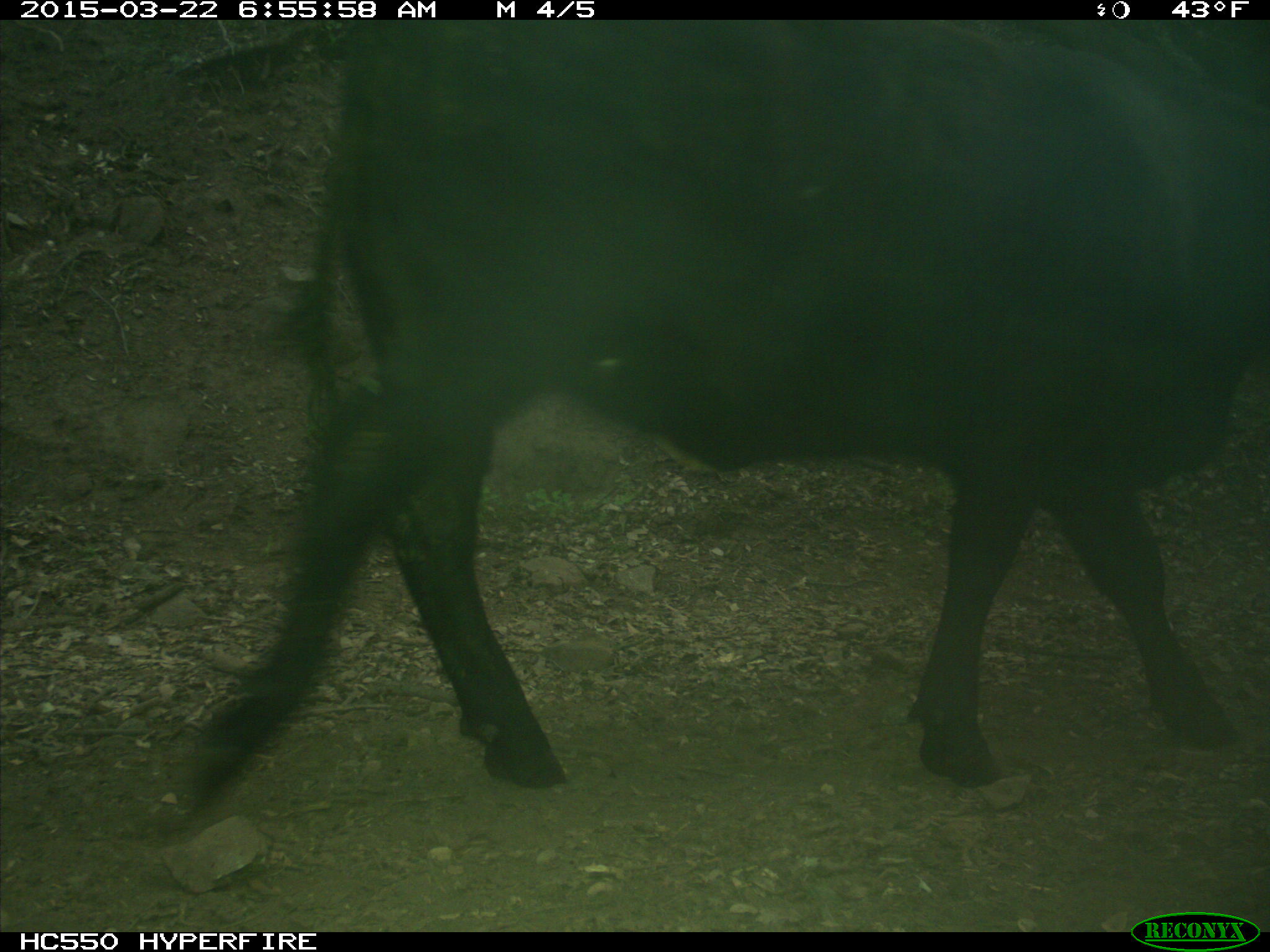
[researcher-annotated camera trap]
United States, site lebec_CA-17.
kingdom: Animalia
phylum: Chordata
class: Mammalia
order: Artiodactyla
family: Bovidae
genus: Bos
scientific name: Bos taurus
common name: domestic cow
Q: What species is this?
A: Bos taurus (domestic cow).